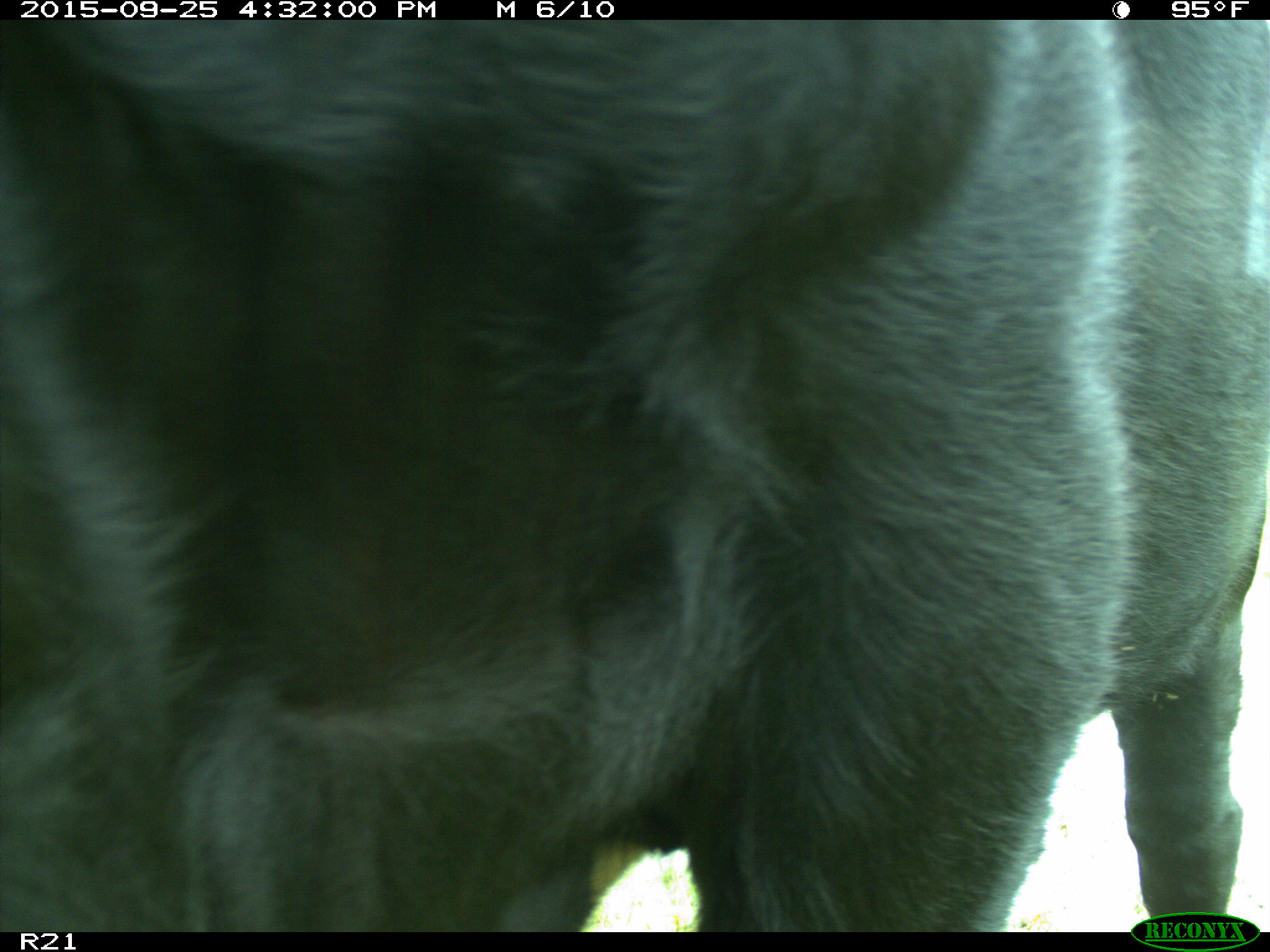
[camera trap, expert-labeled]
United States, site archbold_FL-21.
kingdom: Animalia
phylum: Chordata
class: Mammalia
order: Artiodactyla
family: Bovidae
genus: Bos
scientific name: Bos taurus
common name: domestic cow